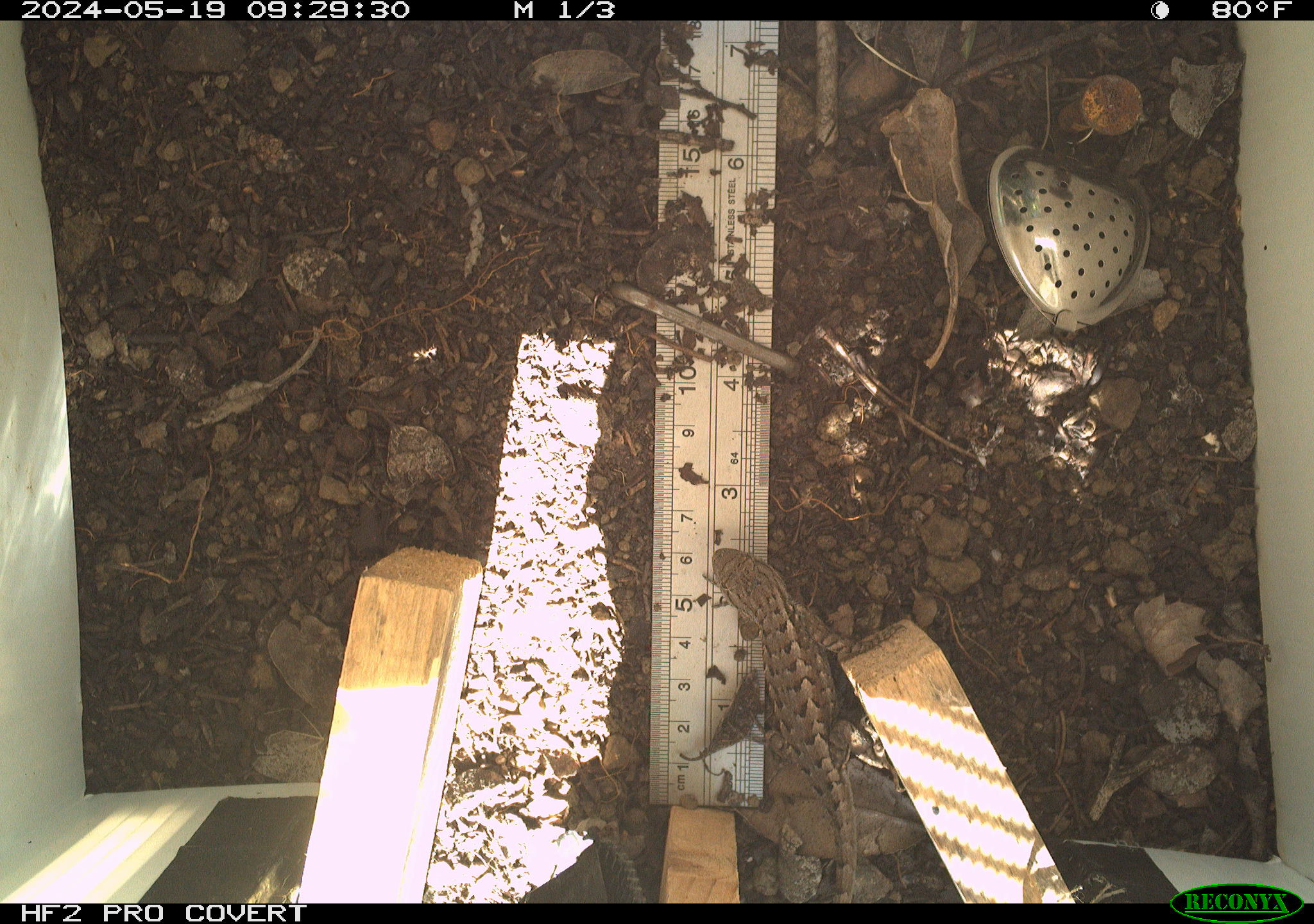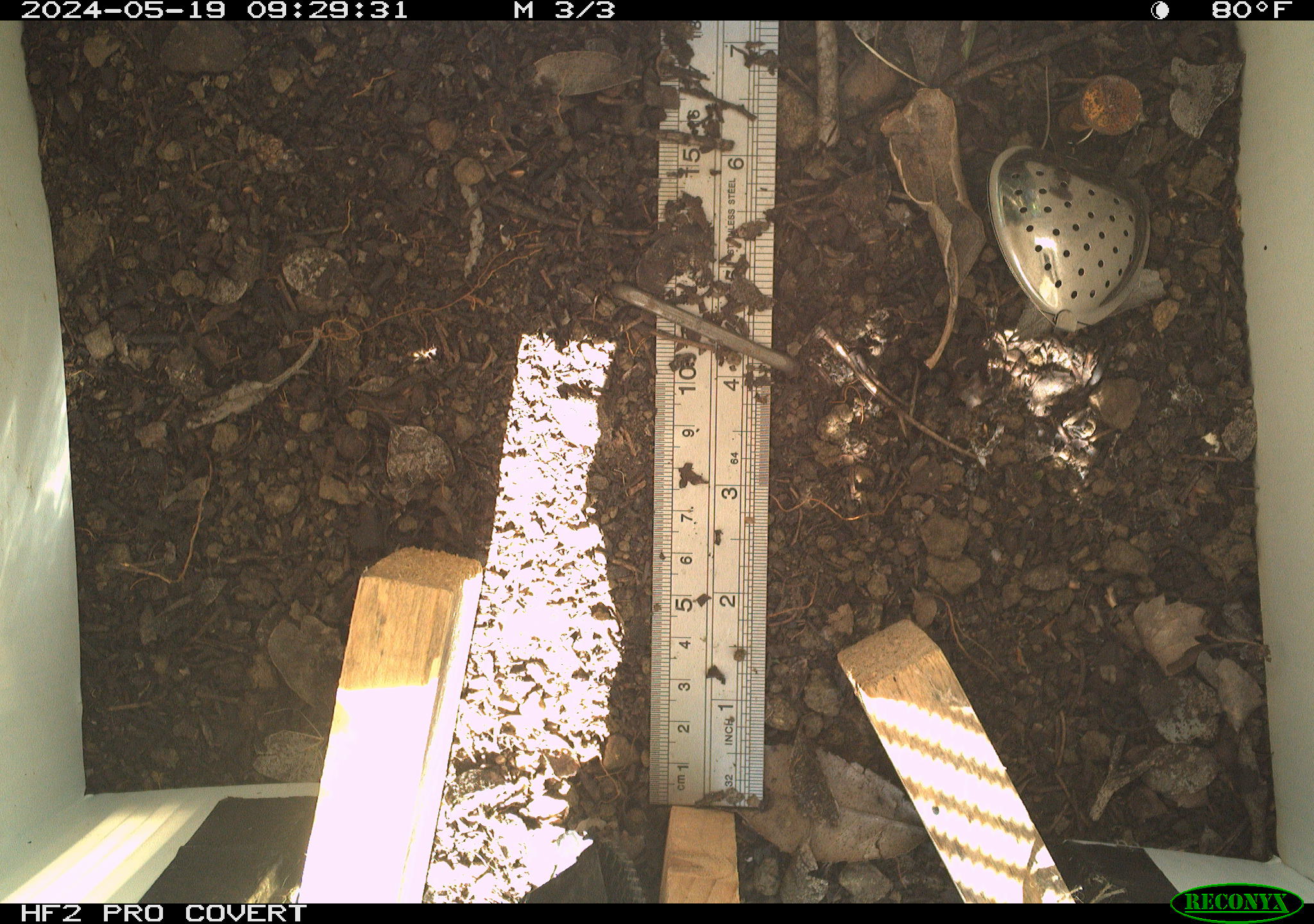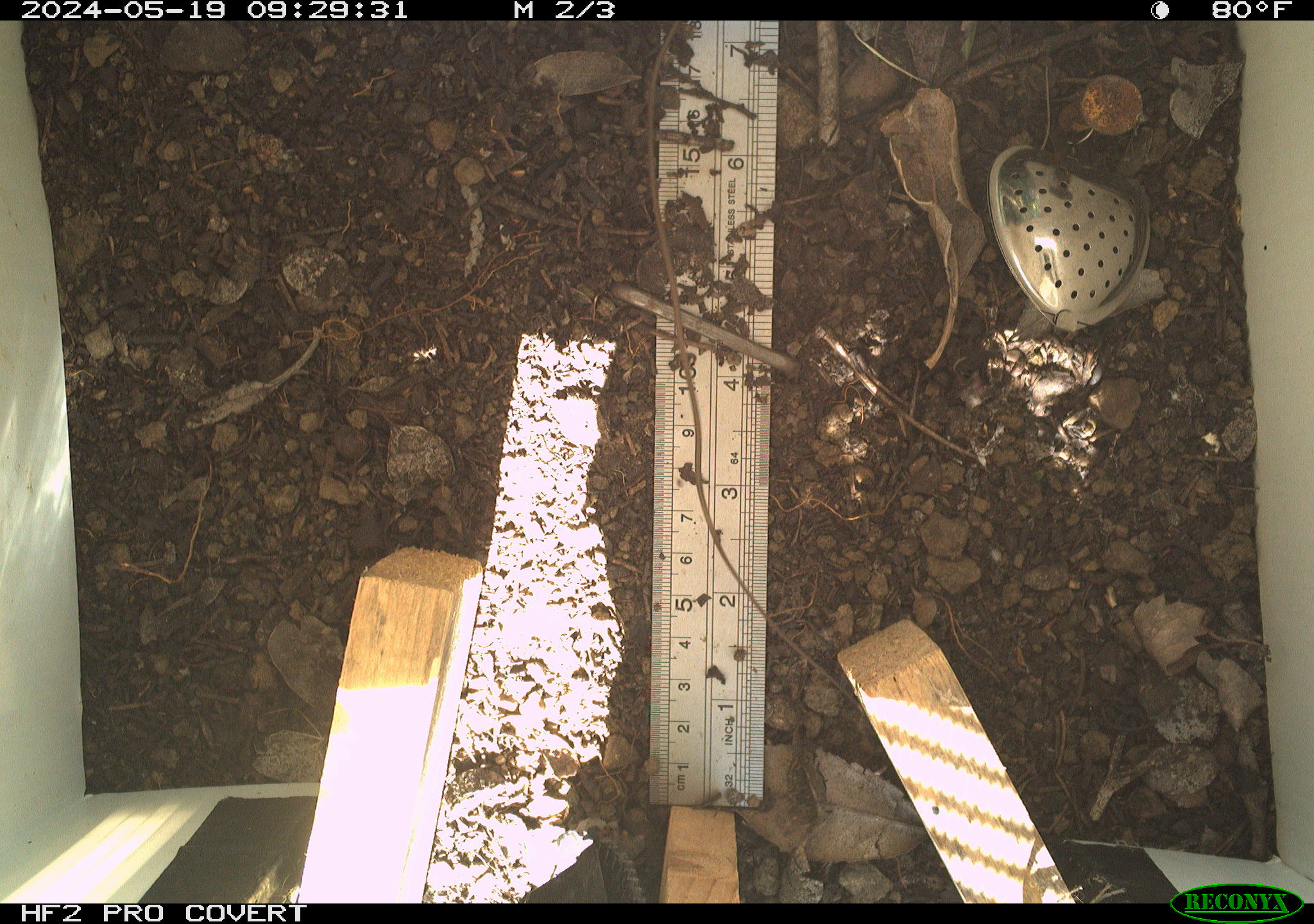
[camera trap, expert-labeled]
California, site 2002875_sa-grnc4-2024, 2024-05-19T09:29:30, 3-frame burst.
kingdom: Animalia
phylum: Chordata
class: Reptilia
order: Squamata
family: Phrynosomatidae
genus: Sceloporus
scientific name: Sceloporus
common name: spiny lizards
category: sceloporus species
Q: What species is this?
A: Sceloporus species (spiny lizards) (Sceloporus).